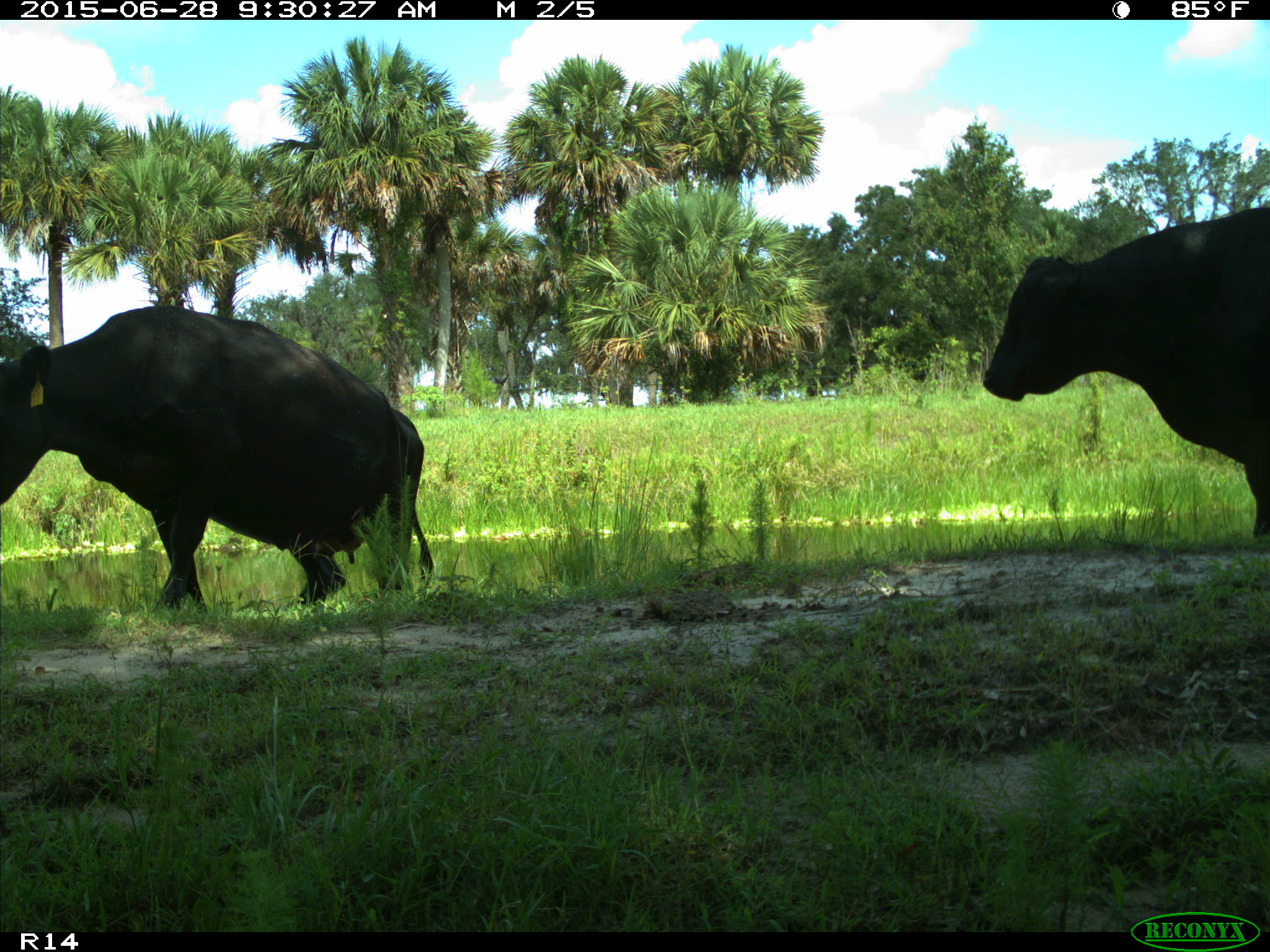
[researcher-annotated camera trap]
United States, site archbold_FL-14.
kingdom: Animalia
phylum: Chordata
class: Mammalia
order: Artiodactyla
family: Bovidae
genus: Bos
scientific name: Bos taurus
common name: domestic cow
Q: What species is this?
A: Bos taurus (domestic cow).